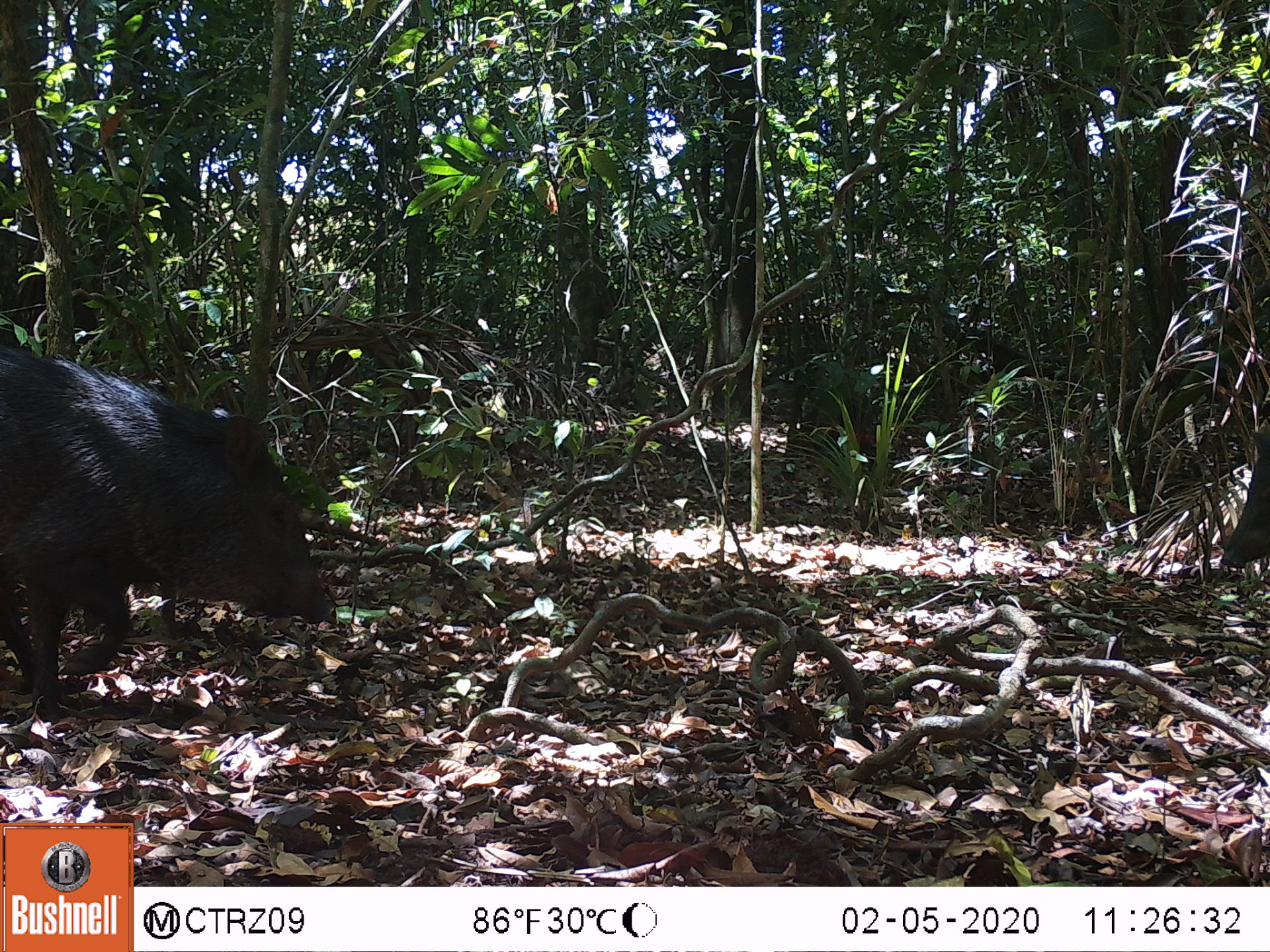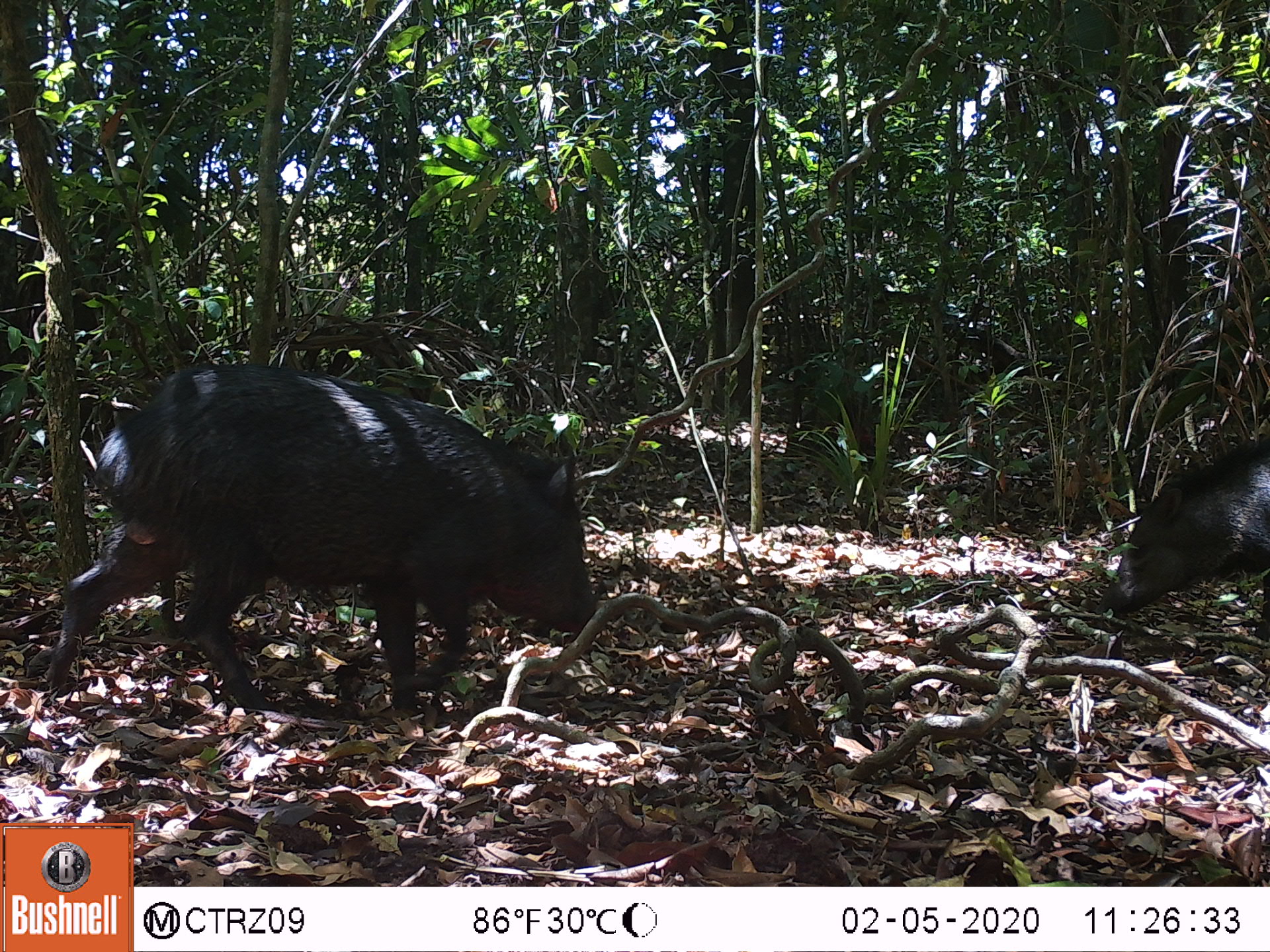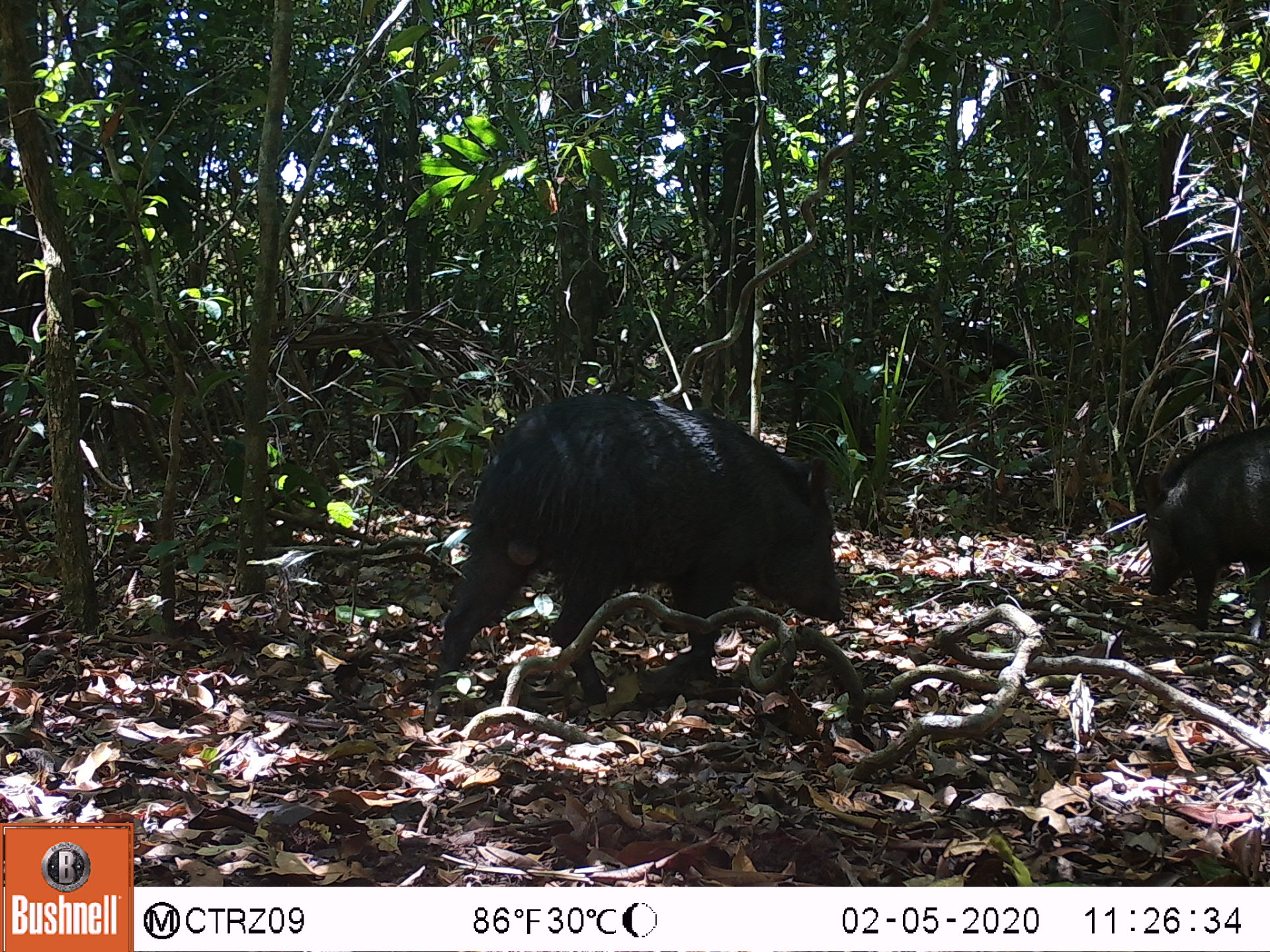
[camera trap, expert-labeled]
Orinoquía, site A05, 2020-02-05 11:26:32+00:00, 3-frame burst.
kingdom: Animalia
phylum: Chordata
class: Mammalia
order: Artiodactyla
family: Tayassuidae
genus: Pecari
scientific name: Pecari tajacu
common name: collared peccary